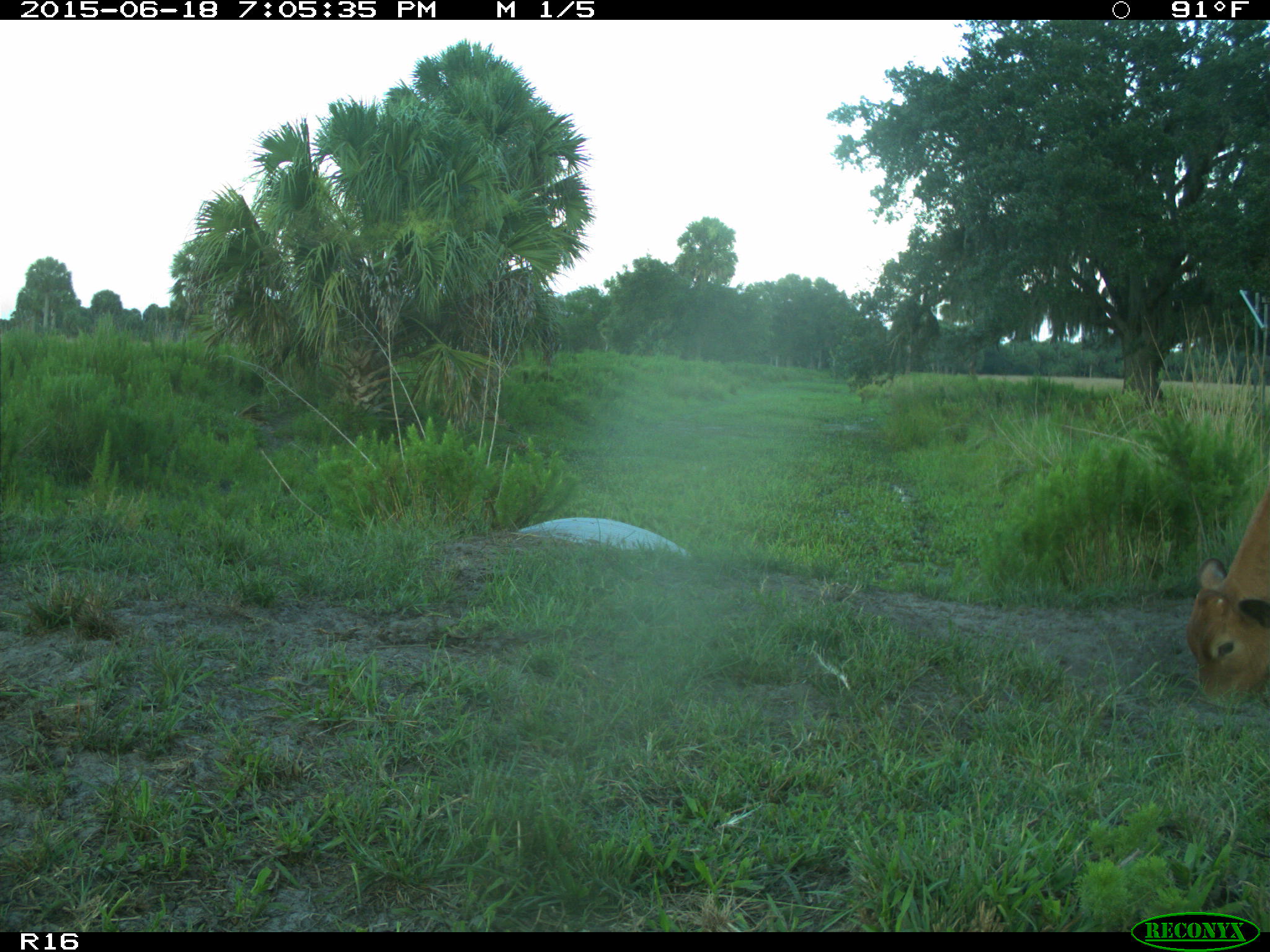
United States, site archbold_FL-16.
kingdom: Animalia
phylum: Chordata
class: Mammalia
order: Artiodactyla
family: Bovidae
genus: Bos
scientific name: Bos taurus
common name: domestic cow